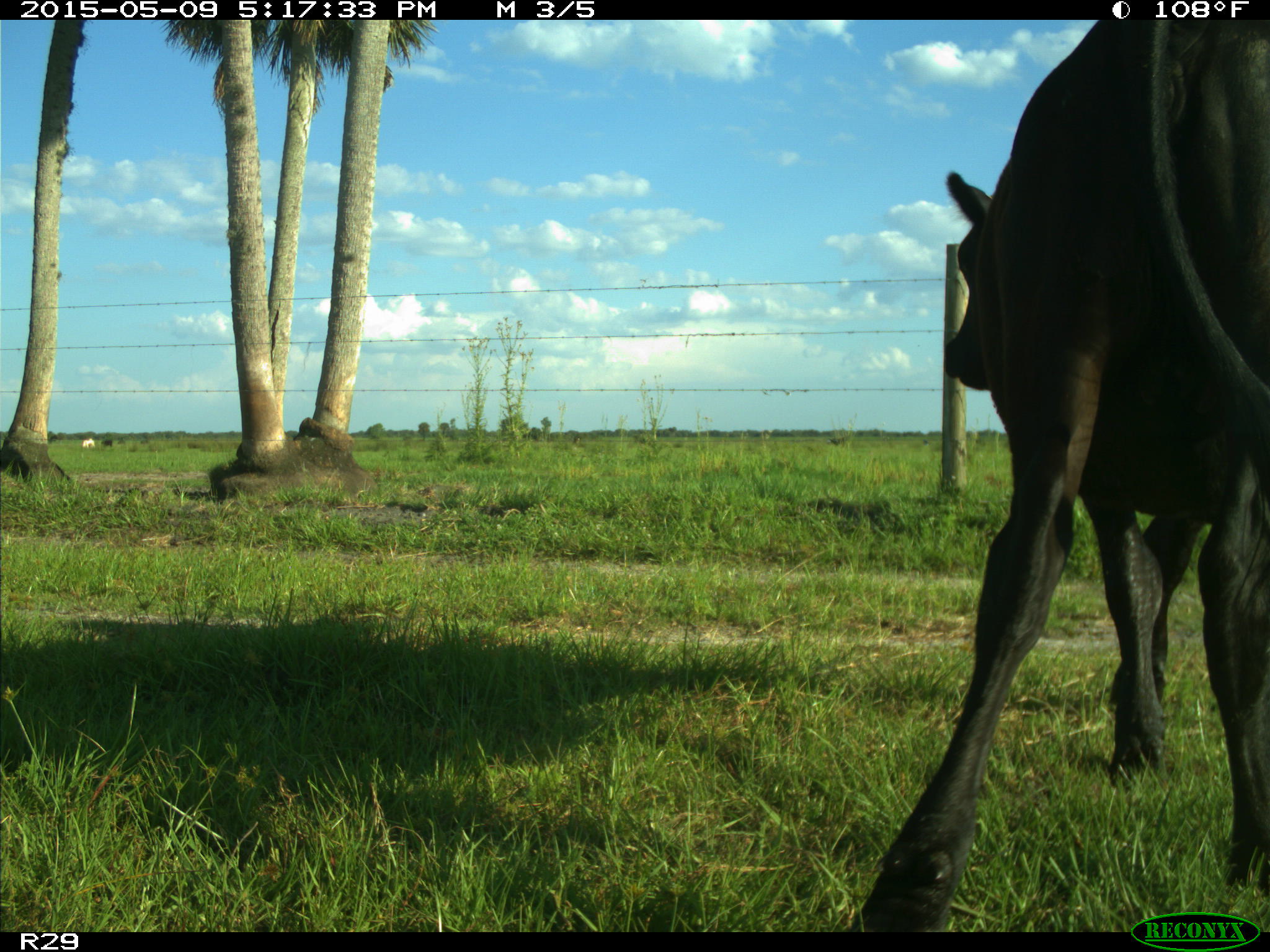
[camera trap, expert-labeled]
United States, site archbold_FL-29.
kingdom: Animalia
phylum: Chordata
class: Mammalia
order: Artiodactyla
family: Bovidae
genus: Bos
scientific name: Bos taurus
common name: domestic cow